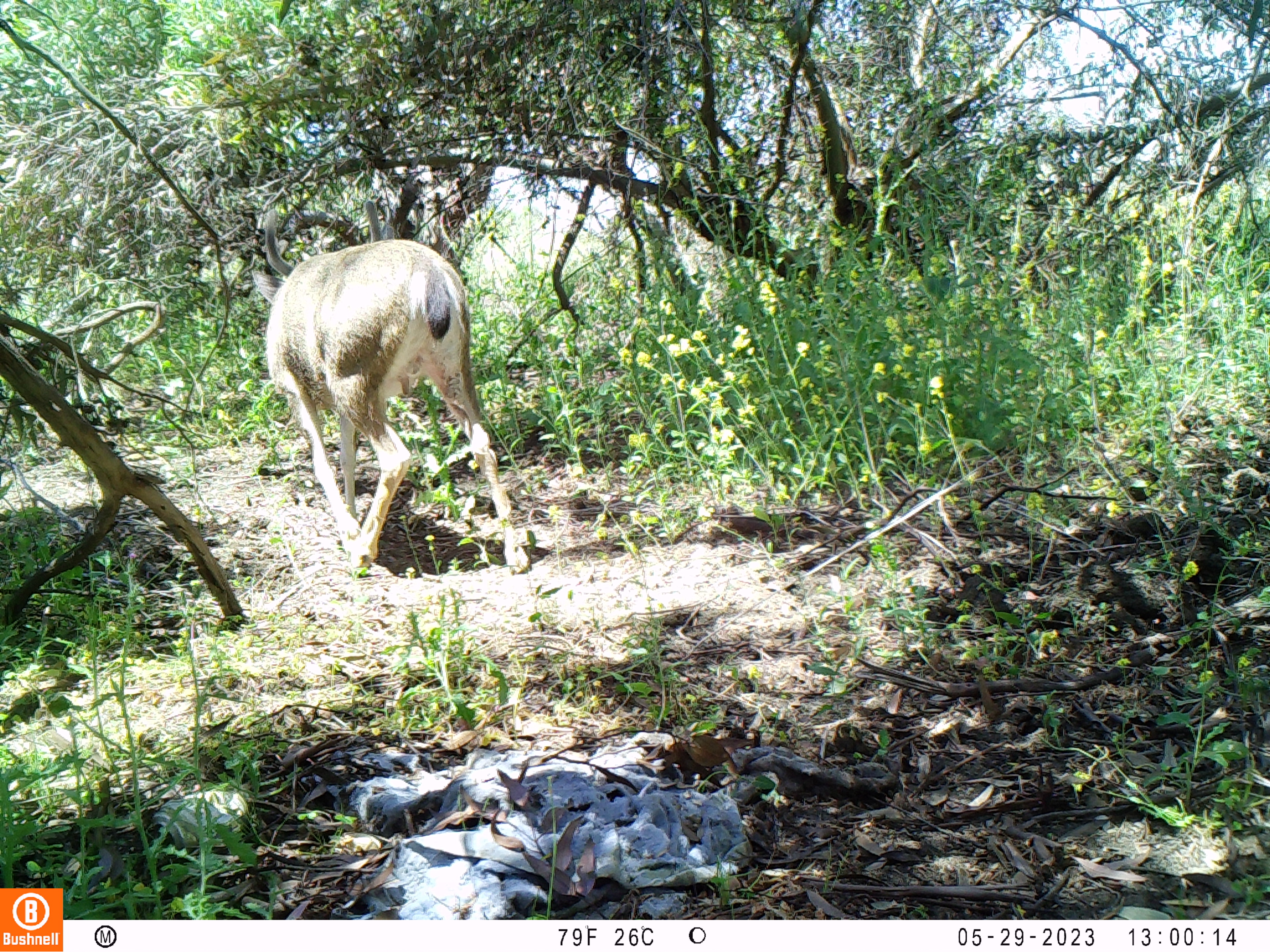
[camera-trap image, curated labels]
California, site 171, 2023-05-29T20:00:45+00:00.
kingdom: Animalia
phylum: Chordata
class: Mammalia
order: Artiodactyla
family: Cervidae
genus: Odocoileus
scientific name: Odocoileus hemionus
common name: mule deer